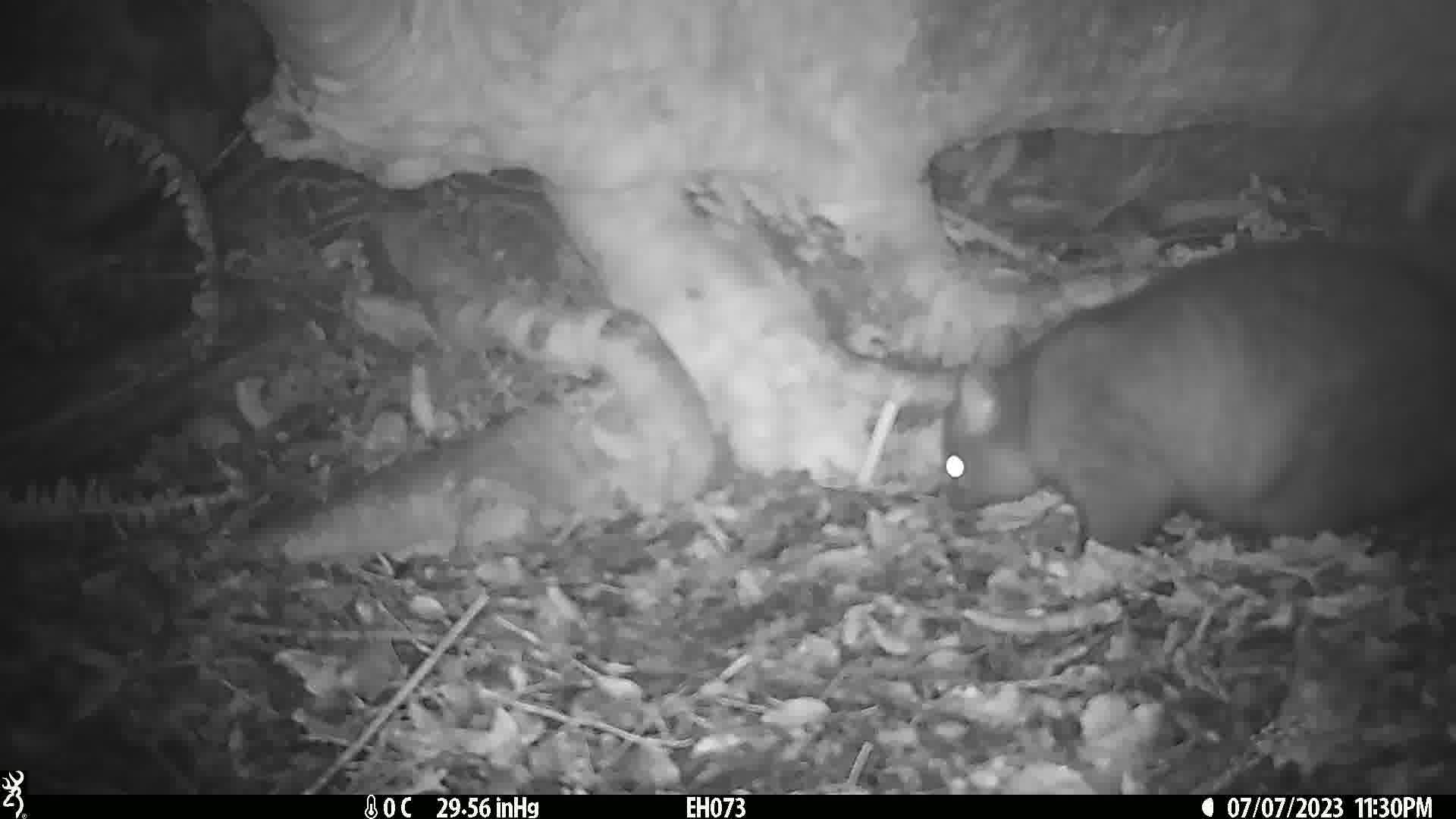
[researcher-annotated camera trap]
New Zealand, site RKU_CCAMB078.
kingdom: Animalia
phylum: Chordata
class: Mammalia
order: Diprotodontia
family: Phalangeridae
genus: Trichosurus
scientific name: Trichosurus vulpecula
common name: common brushtail possum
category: possum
Possum (common brushtail possum) (Trichosurus vulpecula).